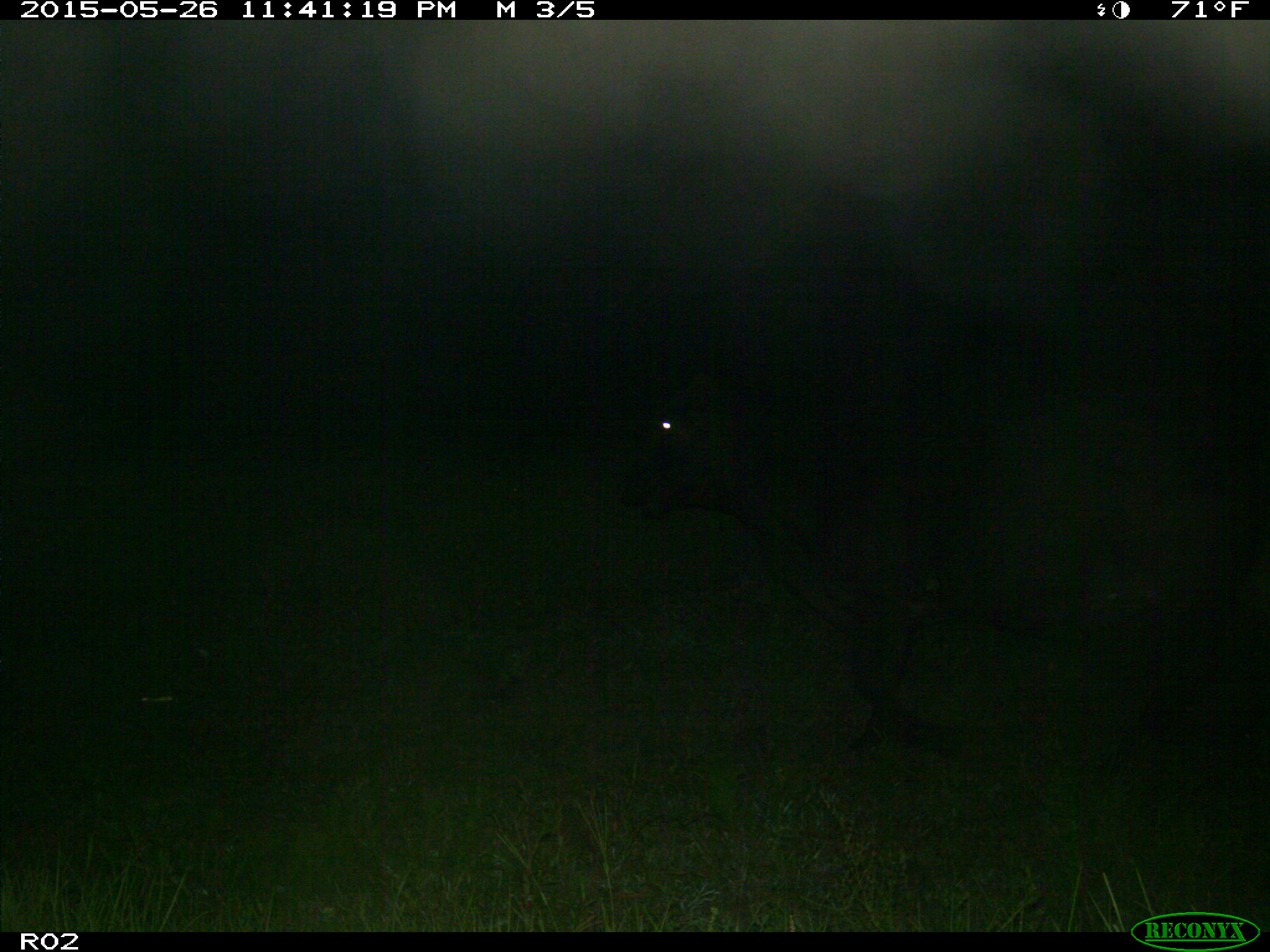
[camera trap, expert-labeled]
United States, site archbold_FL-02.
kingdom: Animalia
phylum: Chordata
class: Mammalia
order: Artiodactyla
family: Bovidae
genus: Bos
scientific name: Bos taurus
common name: domestic cow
Bos taurus (domestic cow).